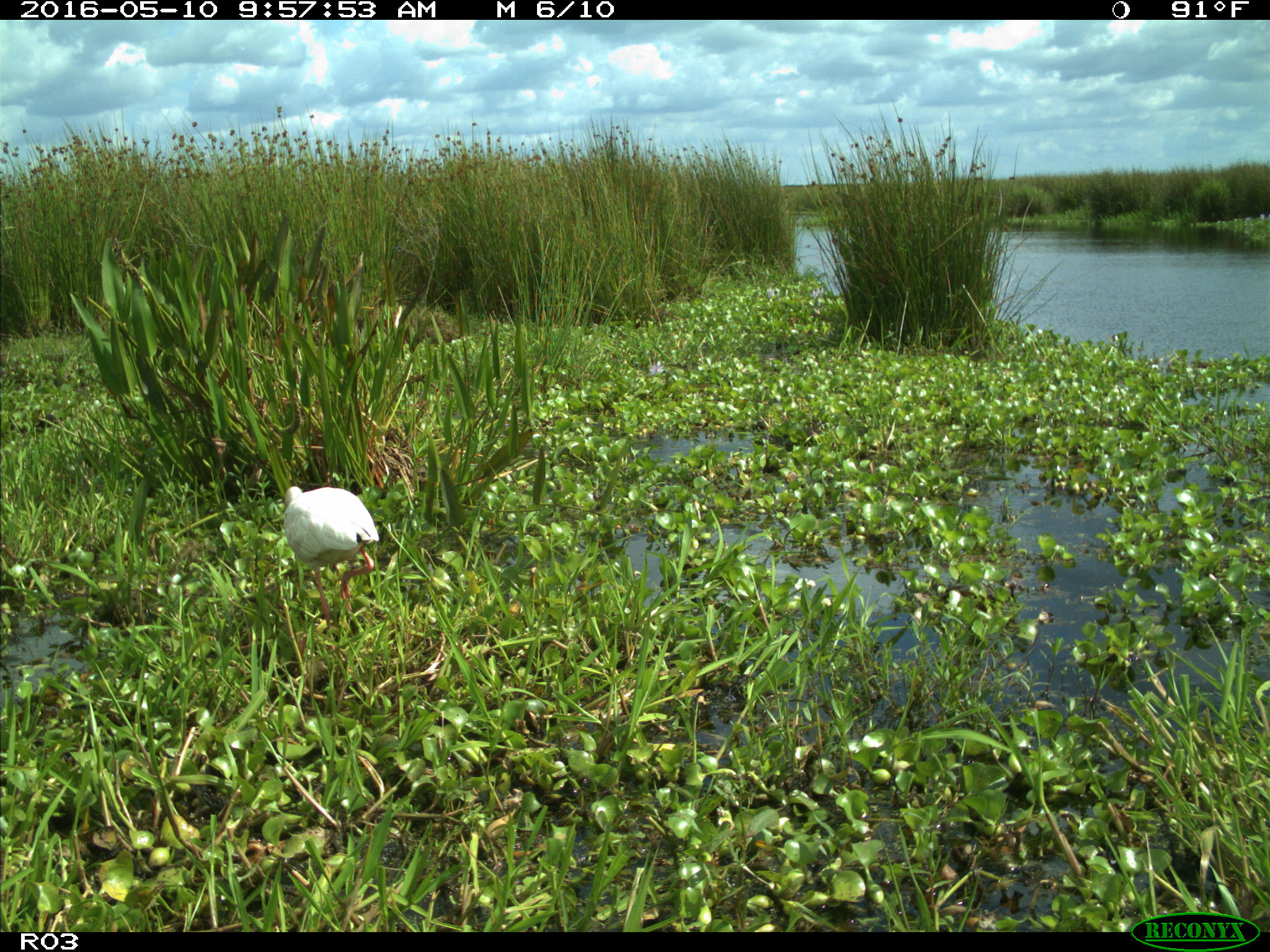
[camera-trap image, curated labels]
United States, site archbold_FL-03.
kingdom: Animalia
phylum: Chordata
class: Aves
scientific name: Aves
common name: birds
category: unidentified bird